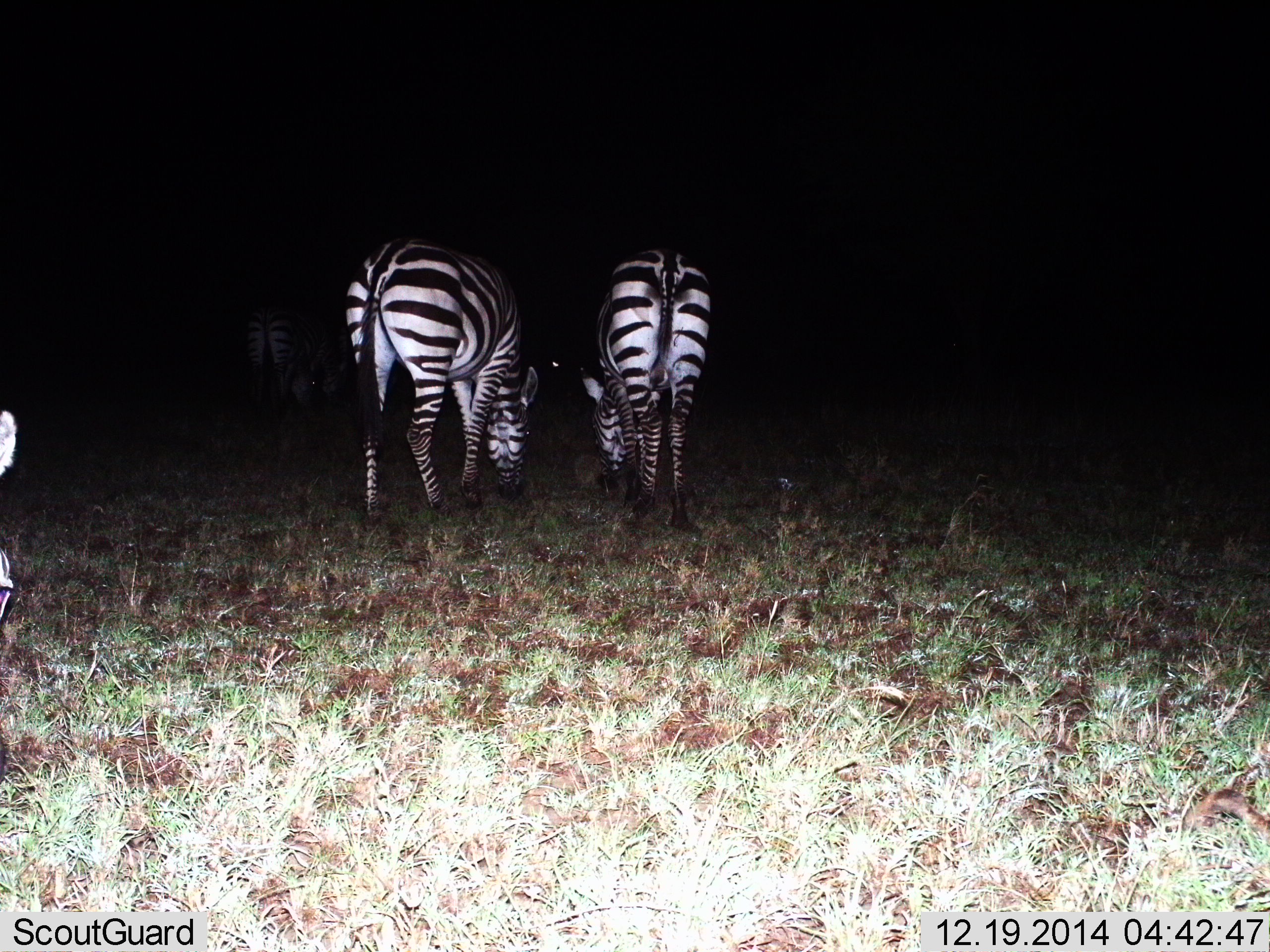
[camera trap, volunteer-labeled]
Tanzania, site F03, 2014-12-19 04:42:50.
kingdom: Animalia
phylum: Chordata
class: Mammalia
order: Perissodactyla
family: Equidae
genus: Equus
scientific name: Equus quagga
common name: plains zebra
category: zebra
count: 3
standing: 40%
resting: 0%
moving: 0%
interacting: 0%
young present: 0%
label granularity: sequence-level